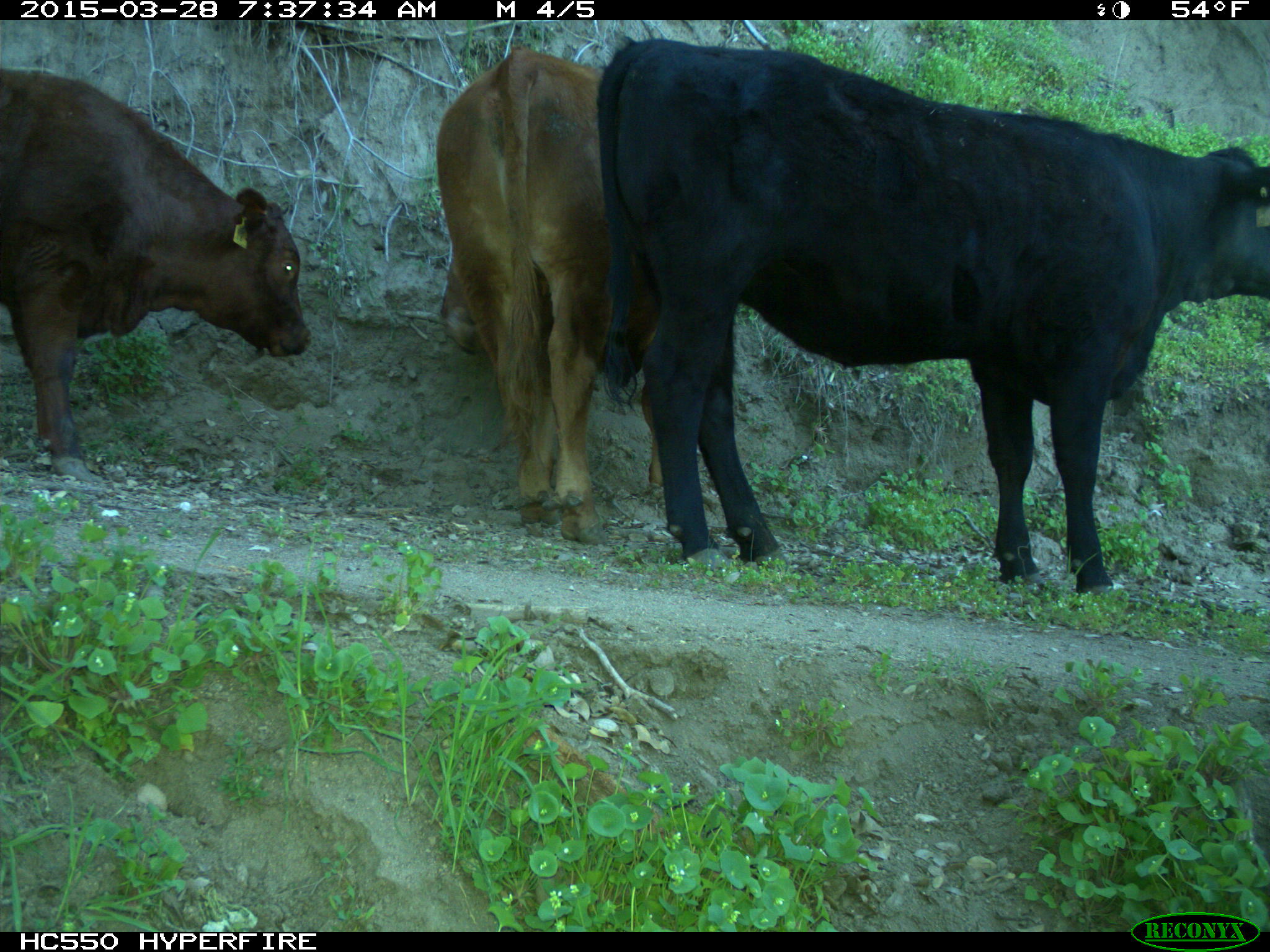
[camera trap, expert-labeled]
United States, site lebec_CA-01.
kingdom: Animalia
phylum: Chordata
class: Mammalia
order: Artiodactyla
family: Bovidae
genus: Bos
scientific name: Bos taurus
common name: domestic cow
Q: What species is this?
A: Bos taurus (domestic cow).